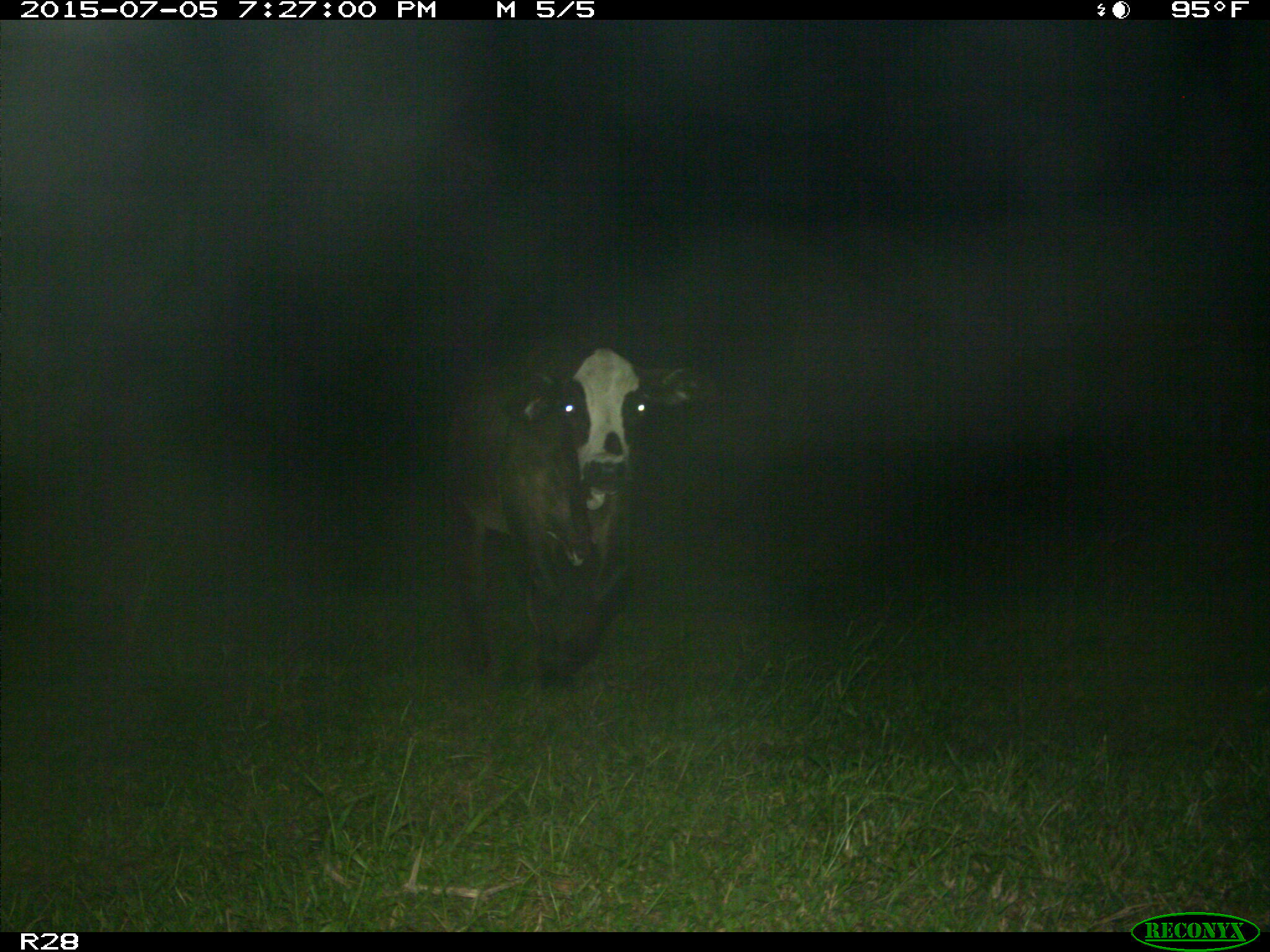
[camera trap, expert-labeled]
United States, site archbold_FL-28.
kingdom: Animalia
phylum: Chordata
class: Mammalia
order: Artiodactyla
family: Bovidae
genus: Bos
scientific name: Bos taurus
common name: domestic cow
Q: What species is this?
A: Bos taurus (domestic cow).